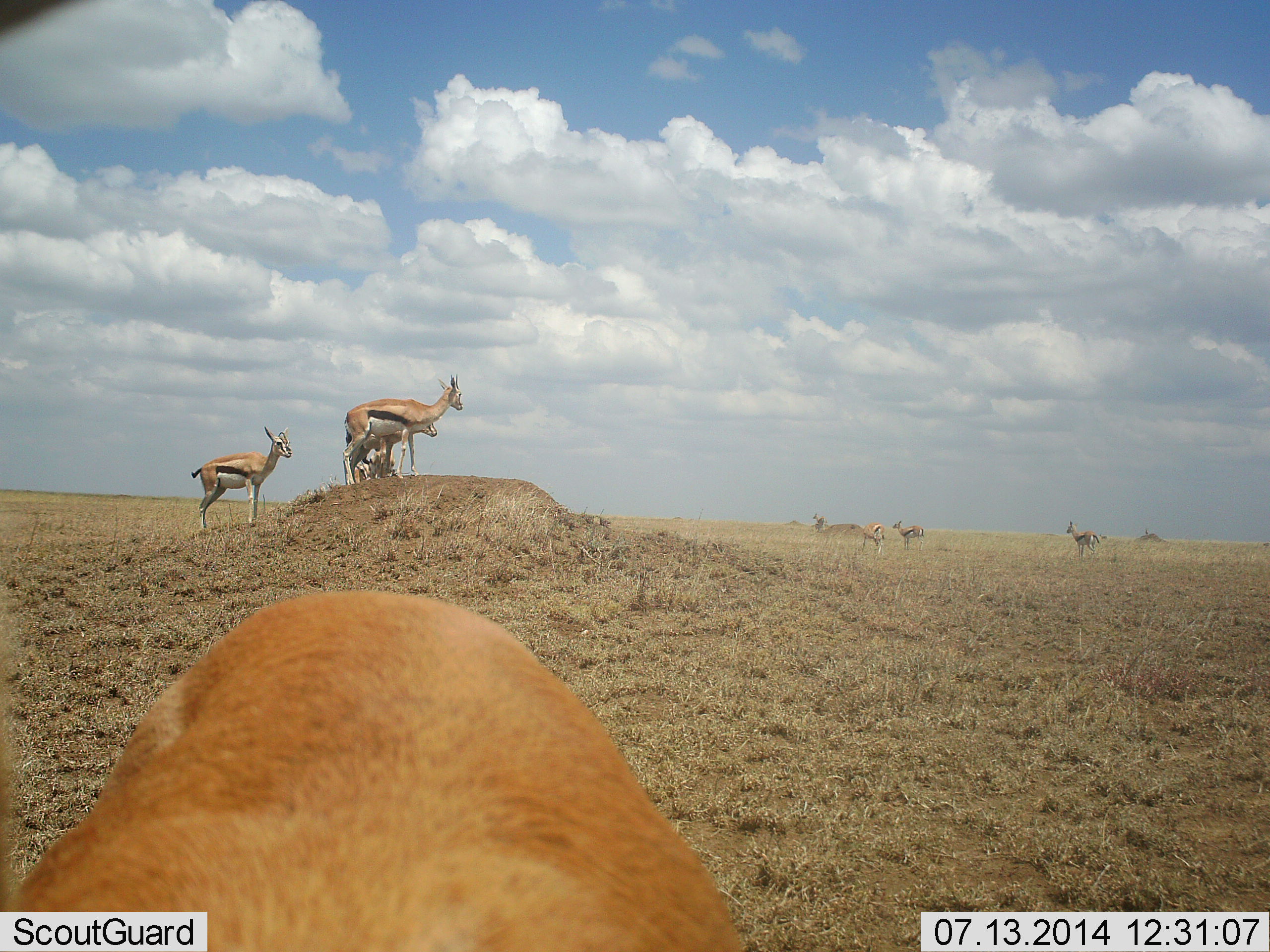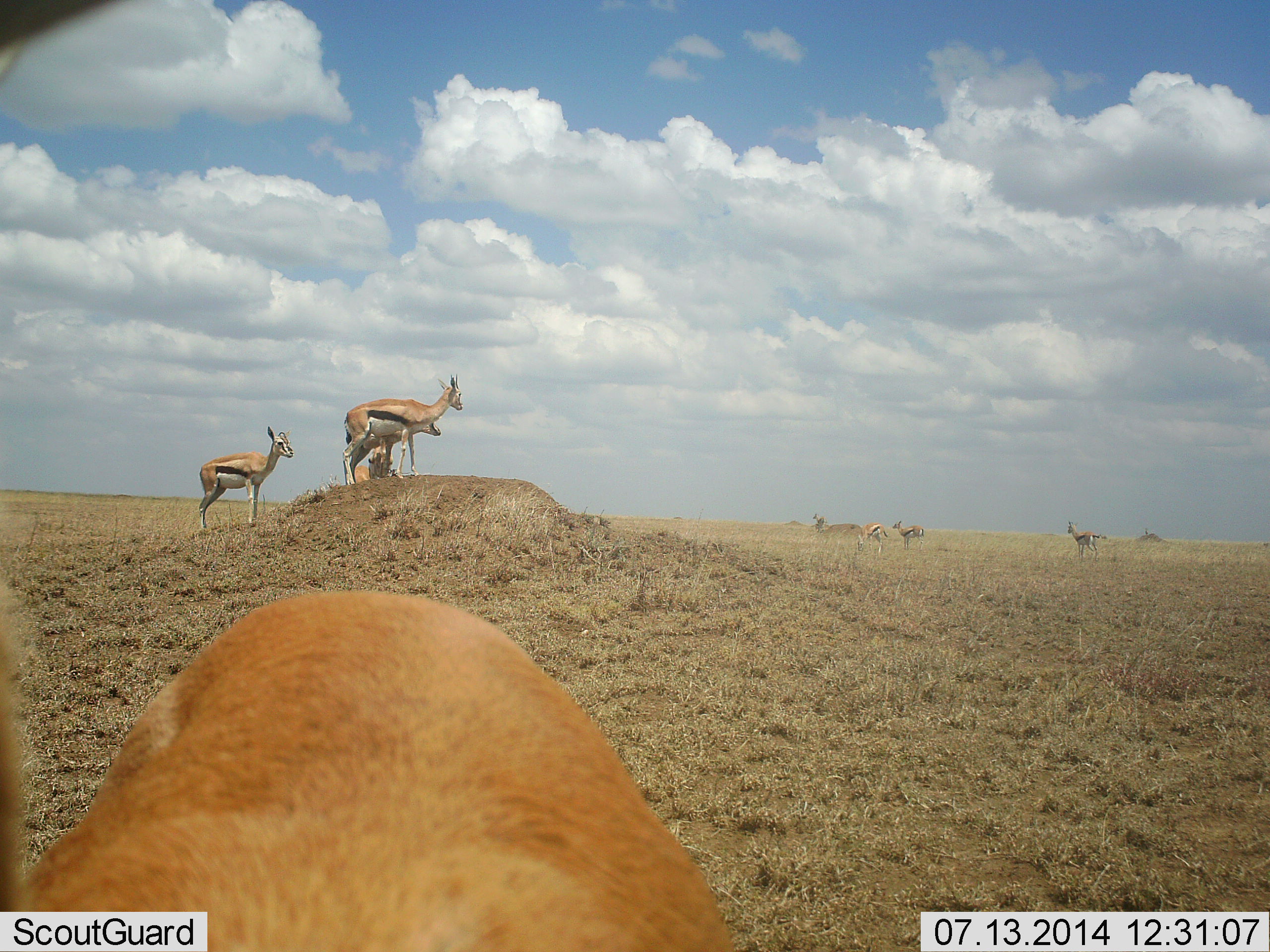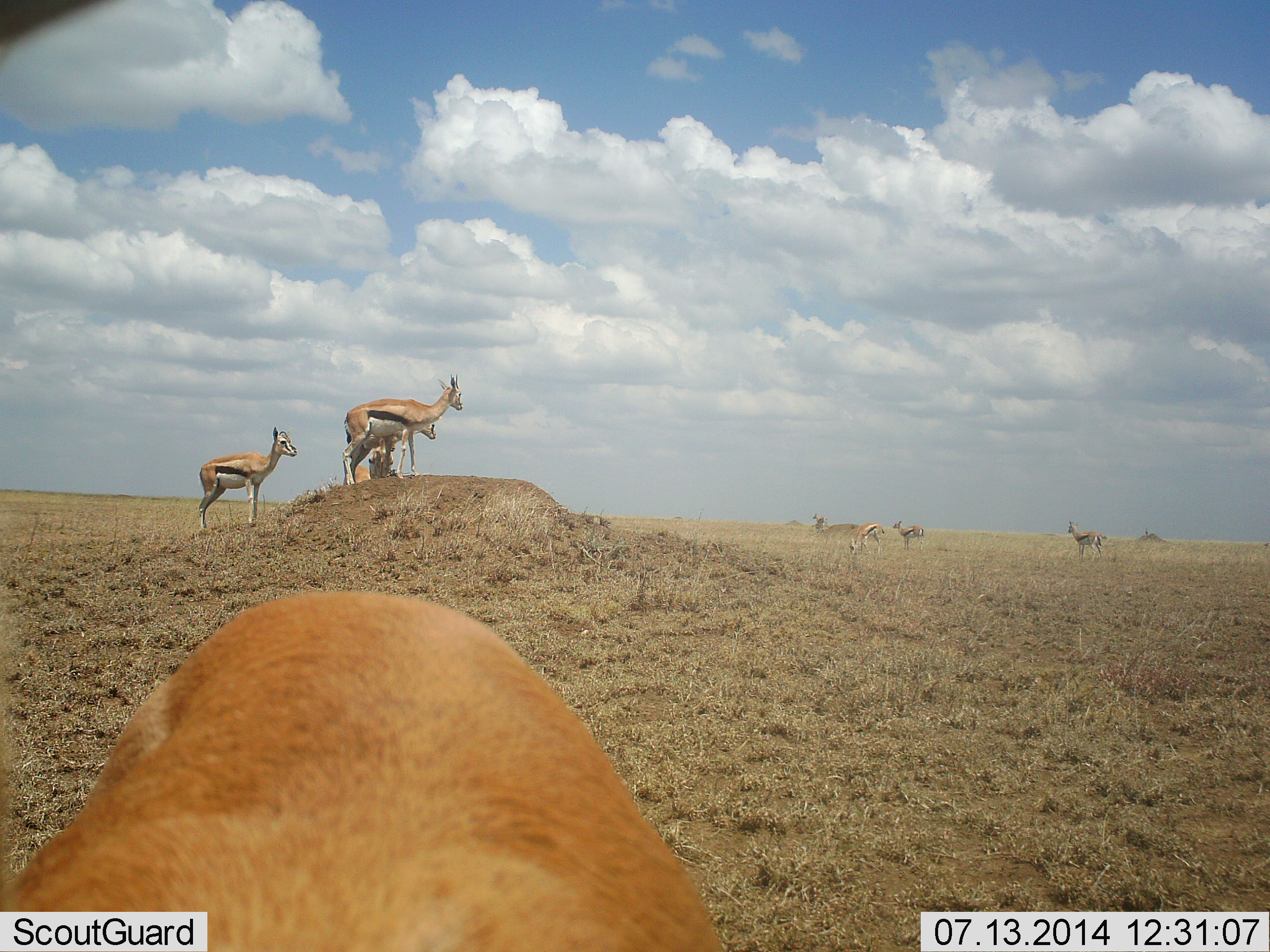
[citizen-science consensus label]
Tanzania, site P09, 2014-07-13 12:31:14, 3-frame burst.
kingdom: Animalia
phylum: Chordata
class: Mammalia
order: Artiodactyla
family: Bovidae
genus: Eudorcas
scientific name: Eudorcas thomsonii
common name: thomson's gazelle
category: gazellethomsons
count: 8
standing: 80%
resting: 0%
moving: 30%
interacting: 20%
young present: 10%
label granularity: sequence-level